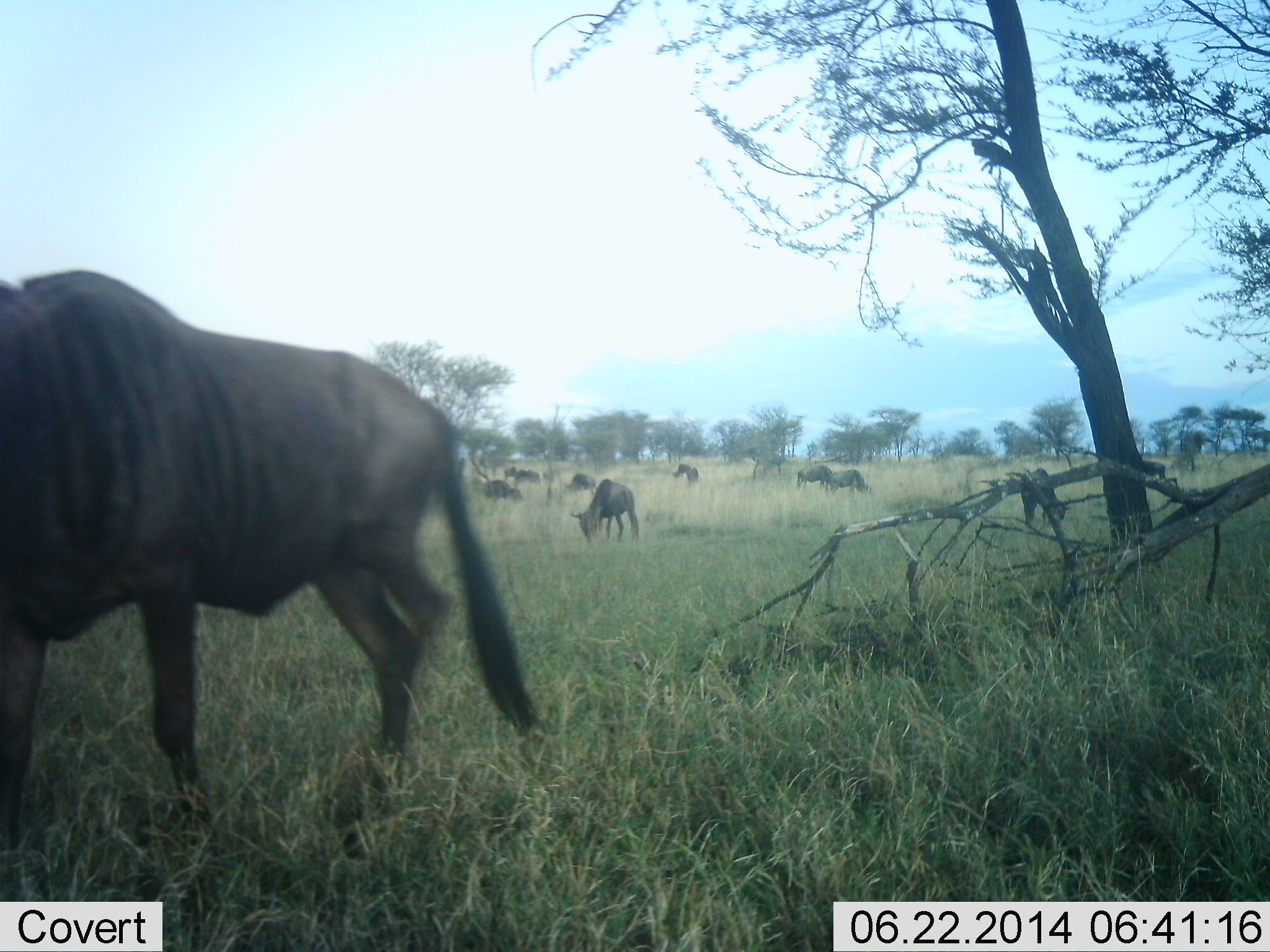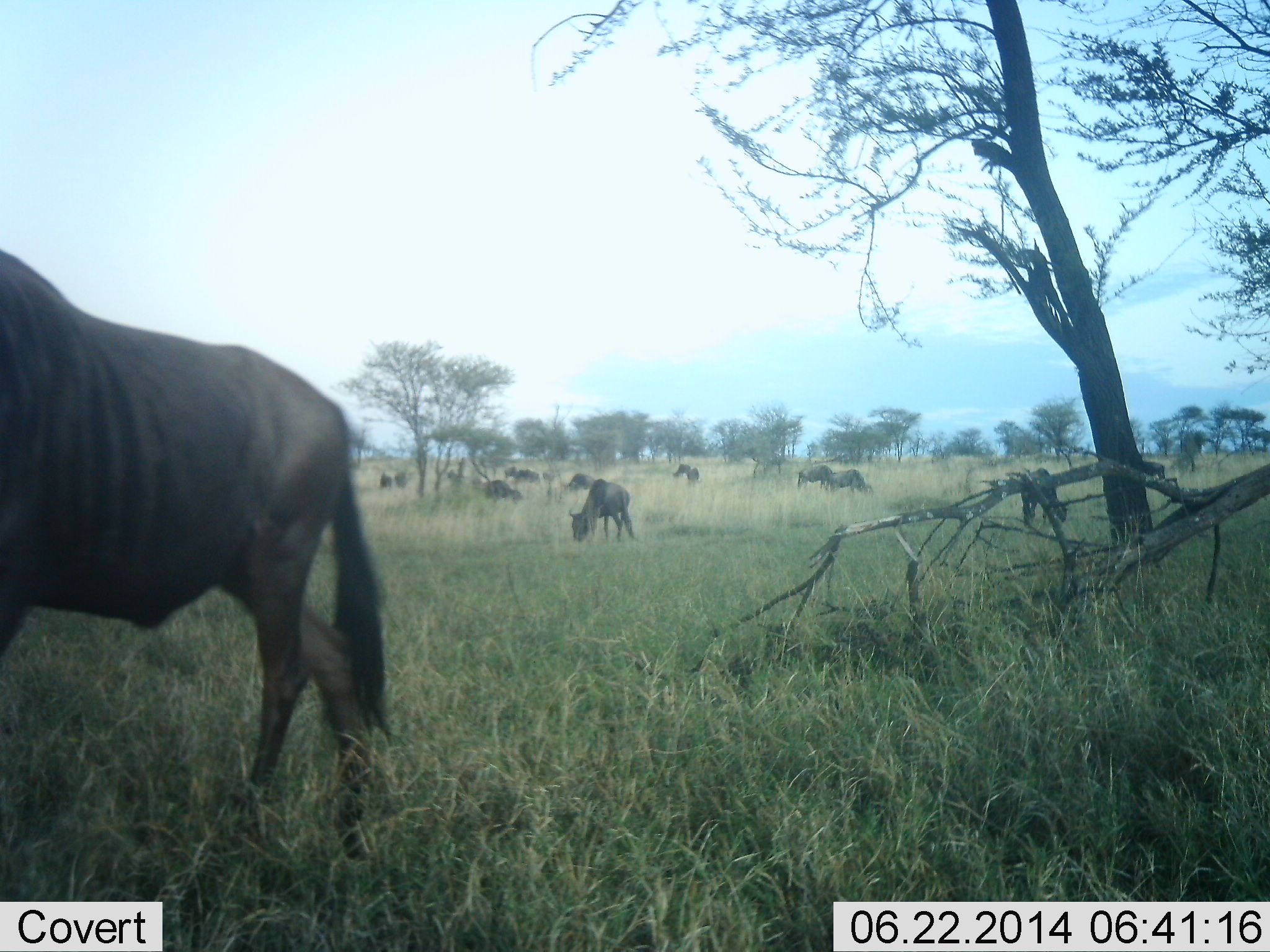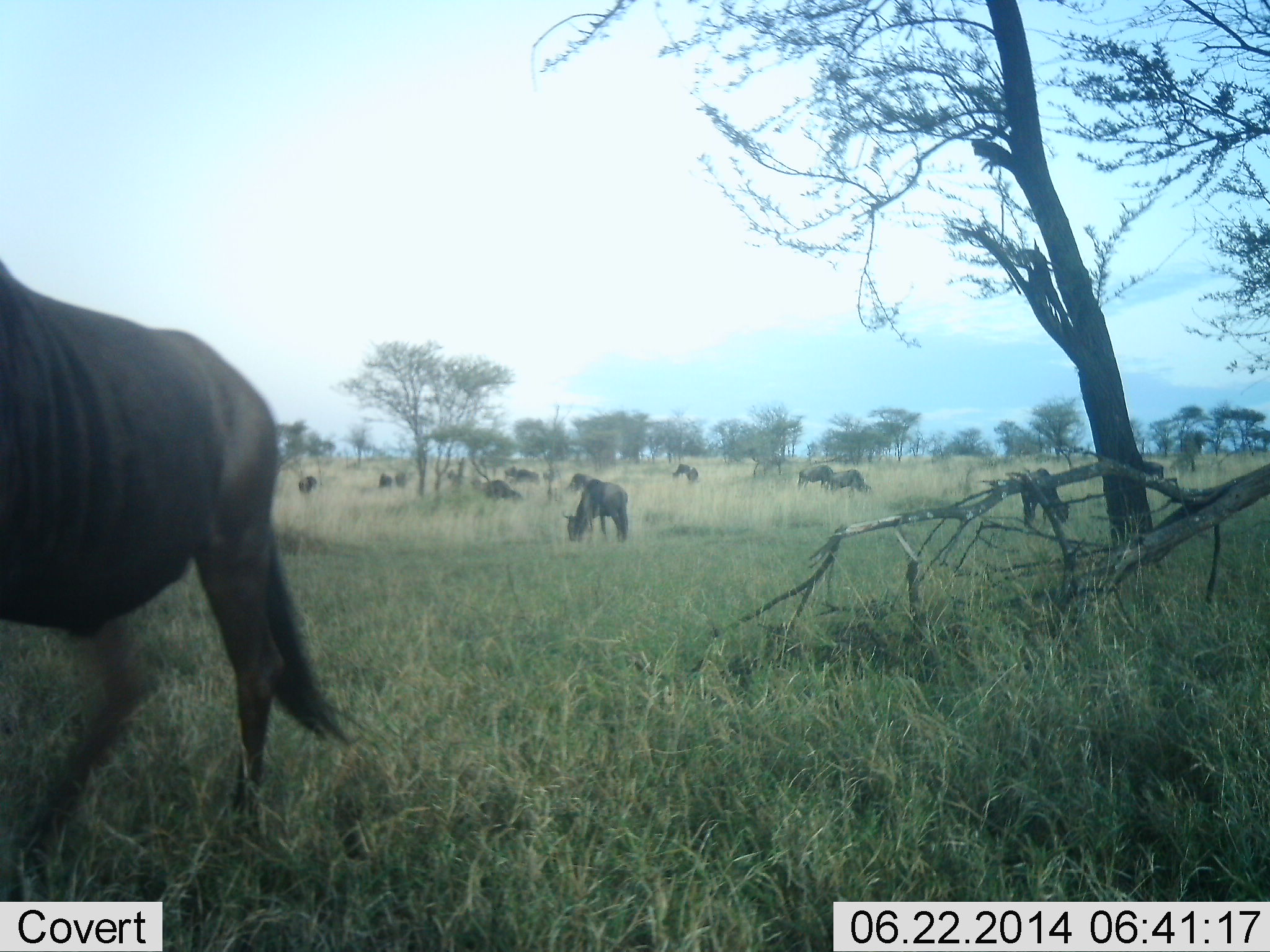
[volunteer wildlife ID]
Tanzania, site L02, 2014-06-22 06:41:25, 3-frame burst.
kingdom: Animalia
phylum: Chordata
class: Mammalia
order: Artiodactyla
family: Bovidae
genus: Connochaetes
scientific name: Connochaetes taurinus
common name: blue wildebeest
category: wildebeest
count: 11-50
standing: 70%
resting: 0%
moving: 70%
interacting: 0%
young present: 0%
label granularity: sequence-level